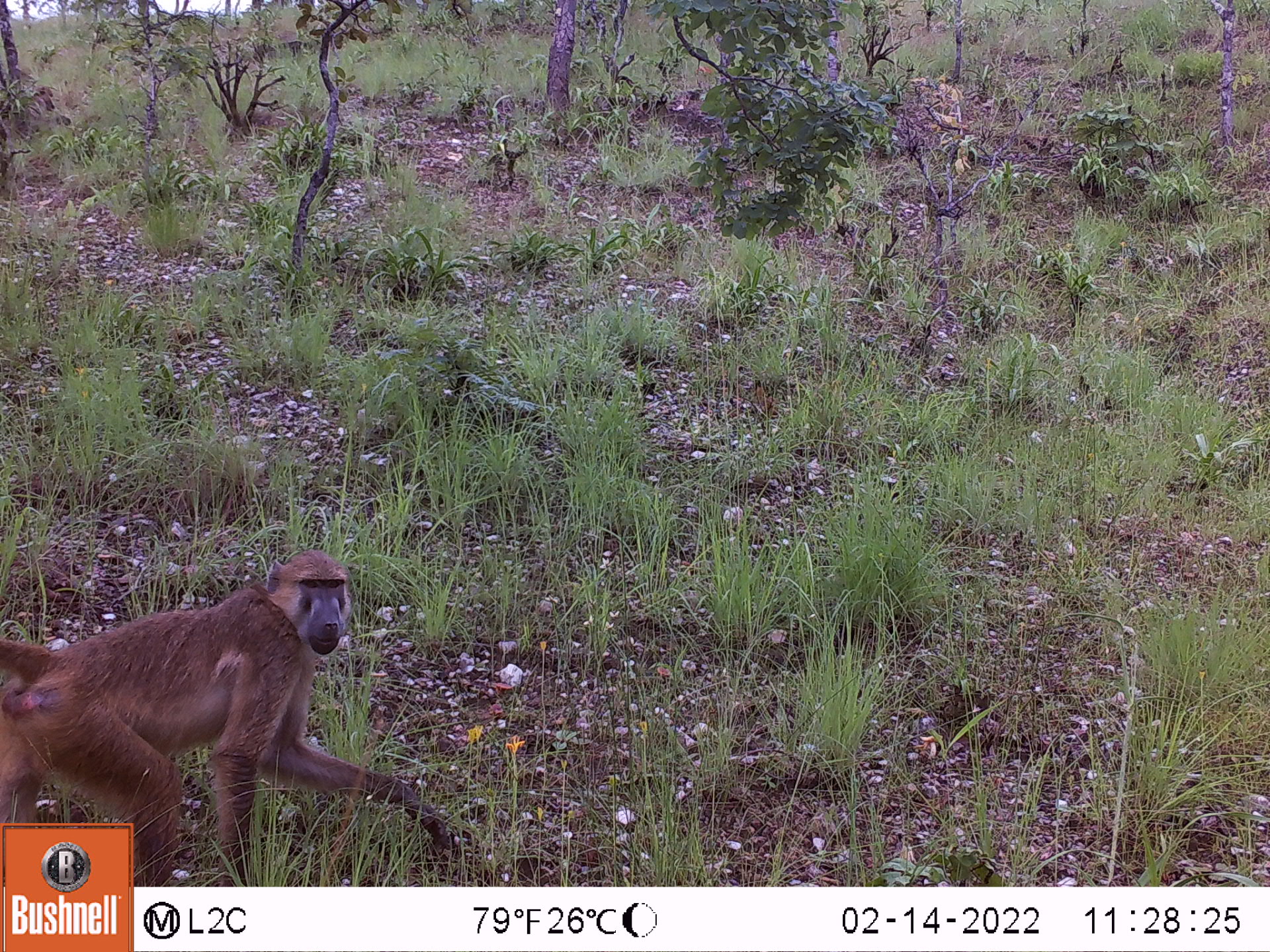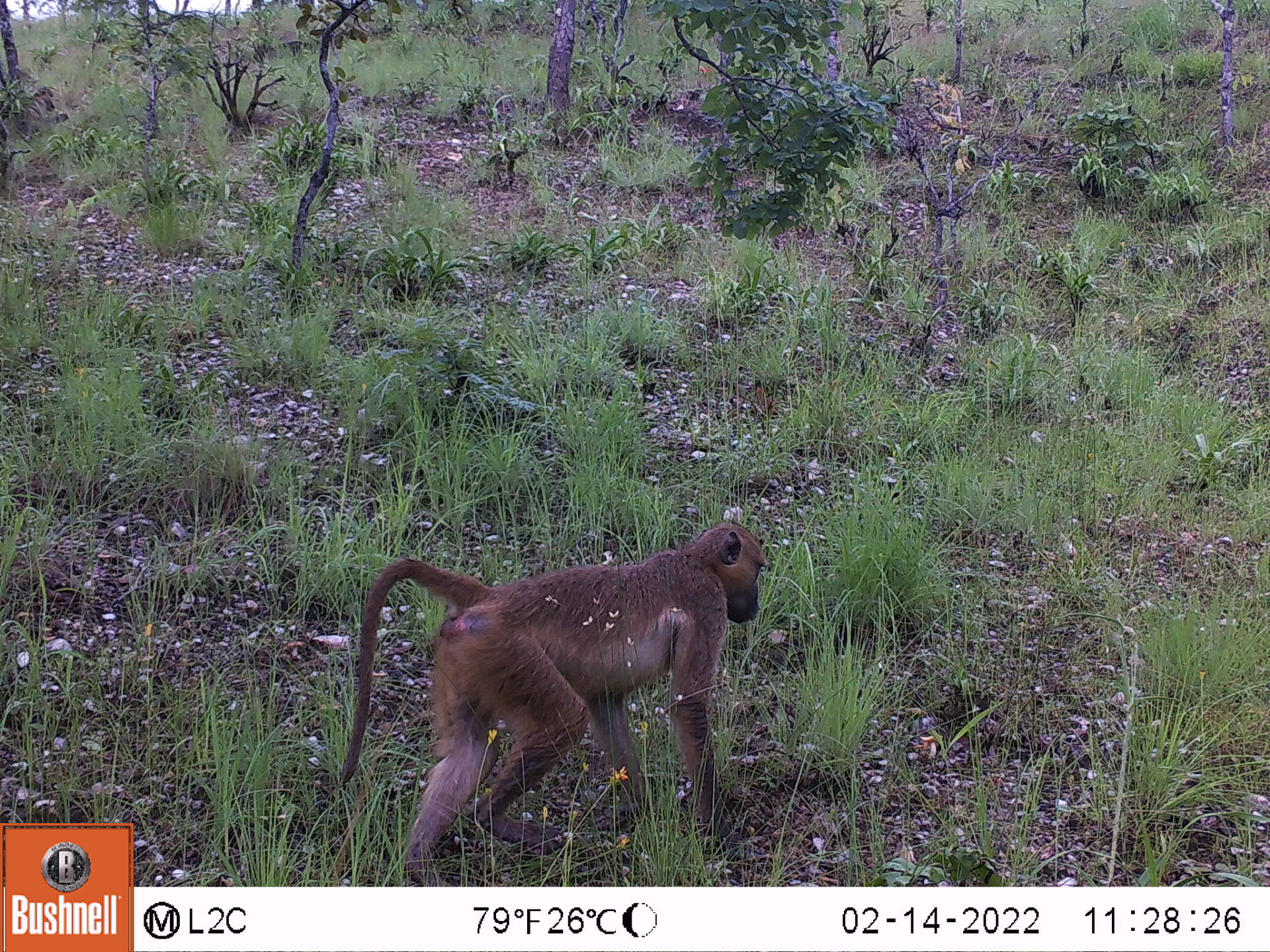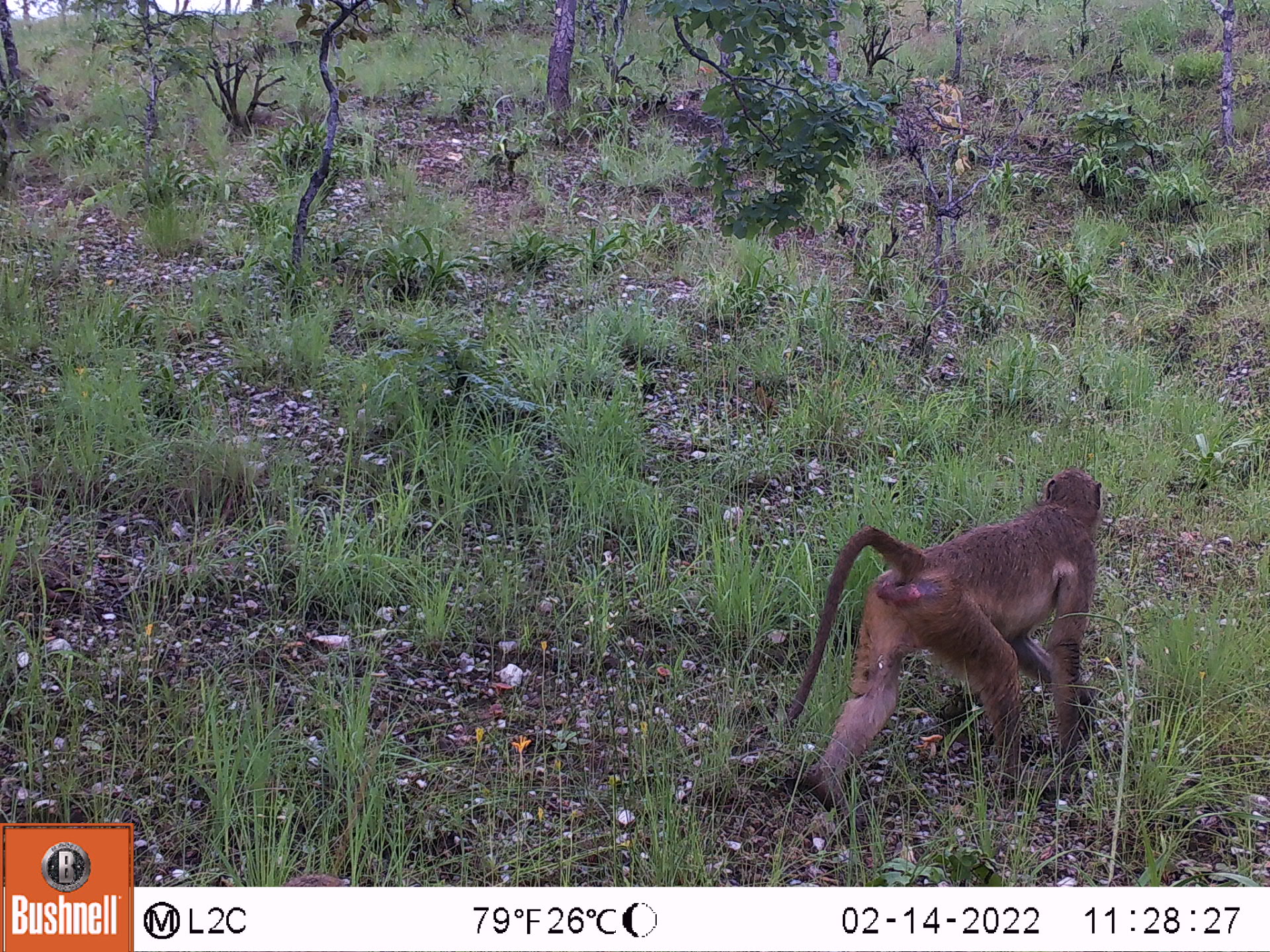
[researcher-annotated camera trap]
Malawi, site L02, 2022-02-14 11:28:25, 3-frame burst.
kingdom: Animalia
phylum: Chordata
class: Mammalia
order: Primates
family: Cercopithecidae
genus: Papio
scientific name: Papio cynocephalus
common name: yellow baboon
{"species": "yellow baboon (Papio cynocephalus)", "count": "1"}